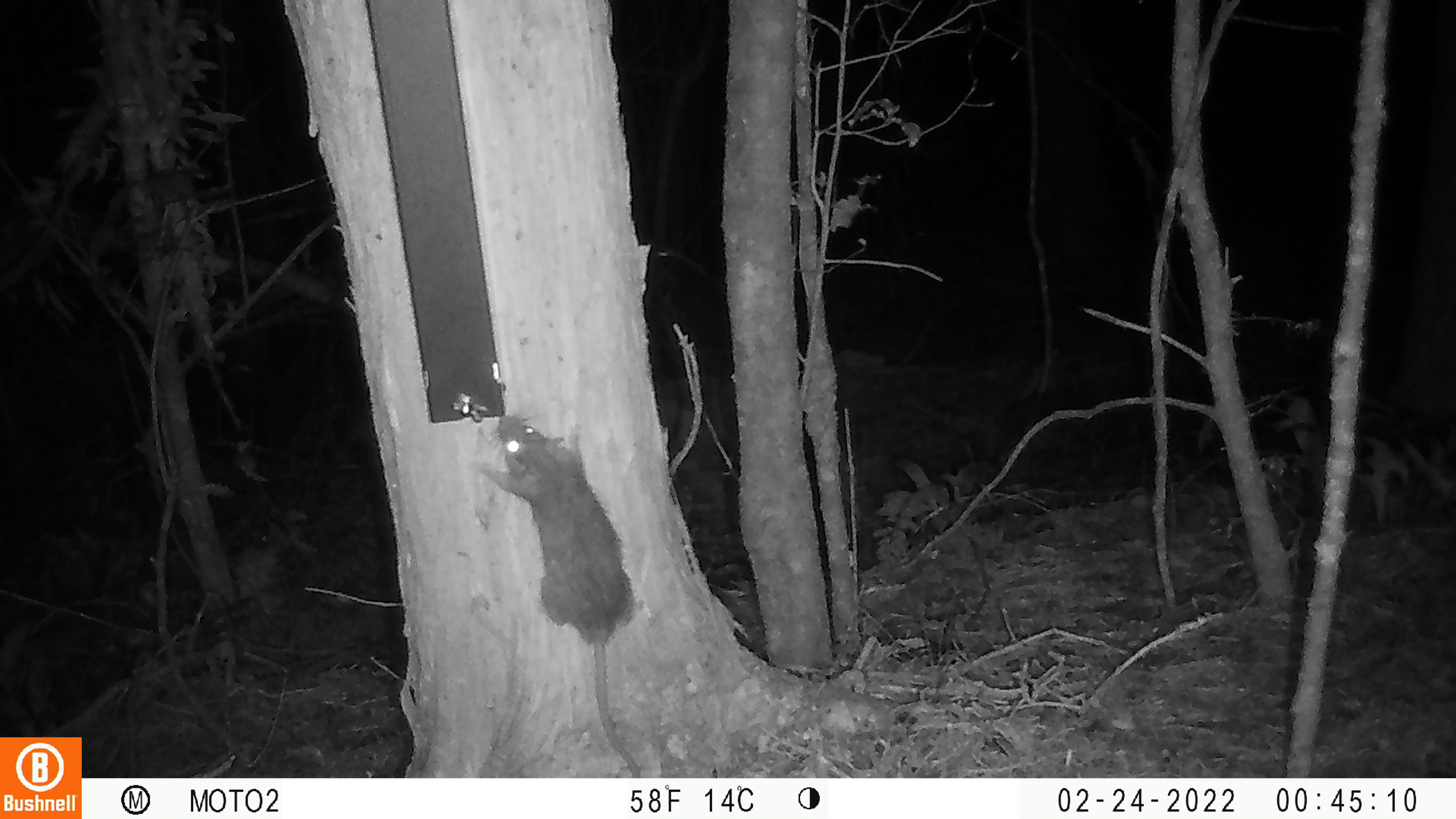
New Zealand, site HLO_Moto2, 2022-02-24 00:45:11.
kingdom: Animalia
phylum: Chordata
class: Mammalia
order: Rodentia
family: Muridae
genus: Rattus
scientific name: Rattus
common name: rat